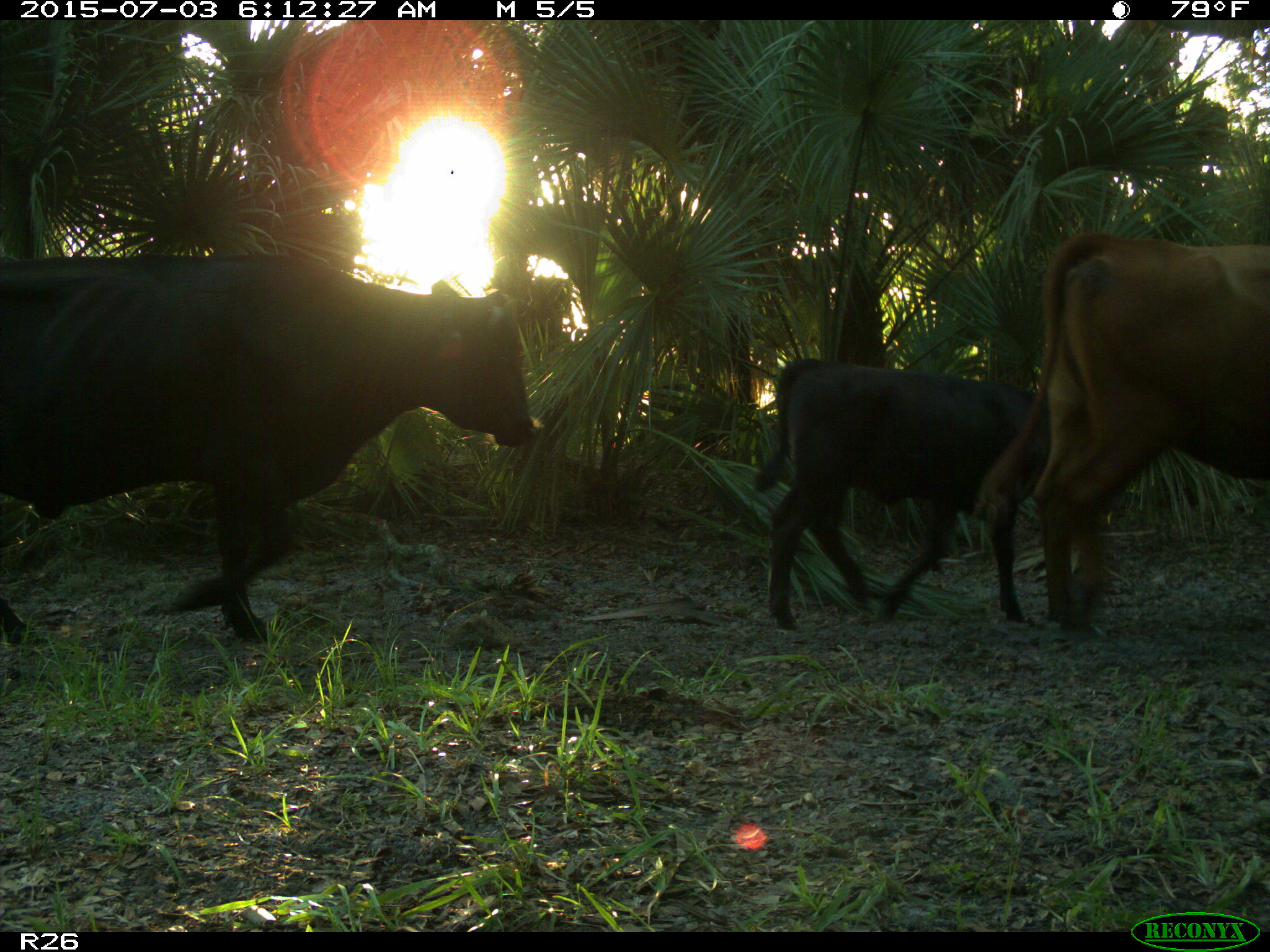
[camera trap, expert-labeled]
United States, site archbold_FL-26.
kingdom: Animalia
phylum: Chordata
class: Mammalia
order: Artiodactyla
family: Bovidae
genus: Bos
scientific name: Bos taurus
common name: domestic cow